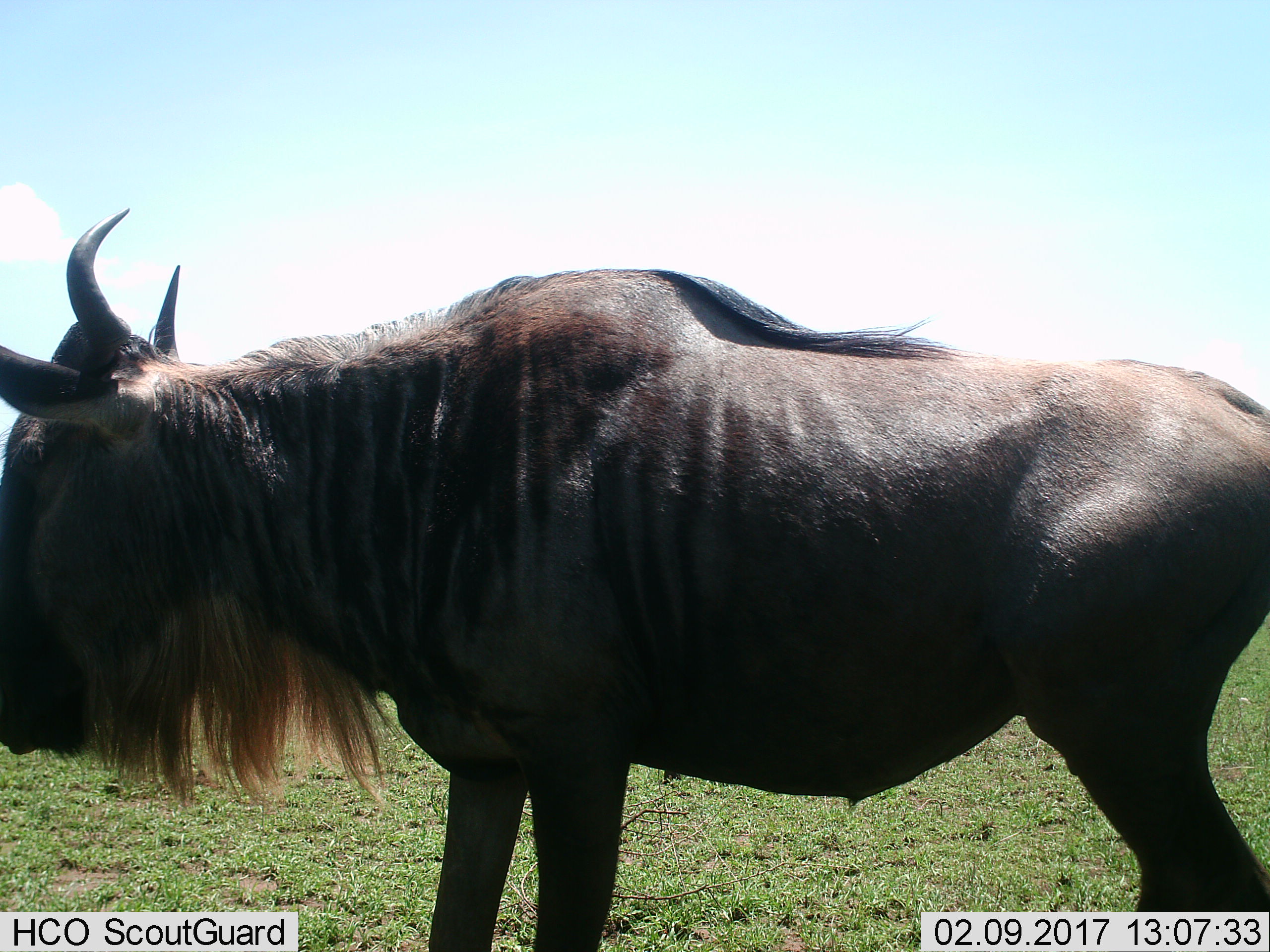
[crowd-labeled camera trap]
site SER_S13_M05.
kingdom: Animalia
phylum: Chordata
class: Mammalia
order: Artiodactyla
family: Bovidae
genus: Connochaetes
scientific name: Connochaetes taurinus taurinus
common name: blue wildebeest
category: wildebeestblue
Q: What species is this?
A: Wildebeestblue (blue wildebeest) (Connochaetes taurinus taurinus).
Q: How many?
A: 1.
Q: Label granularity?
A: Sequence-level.